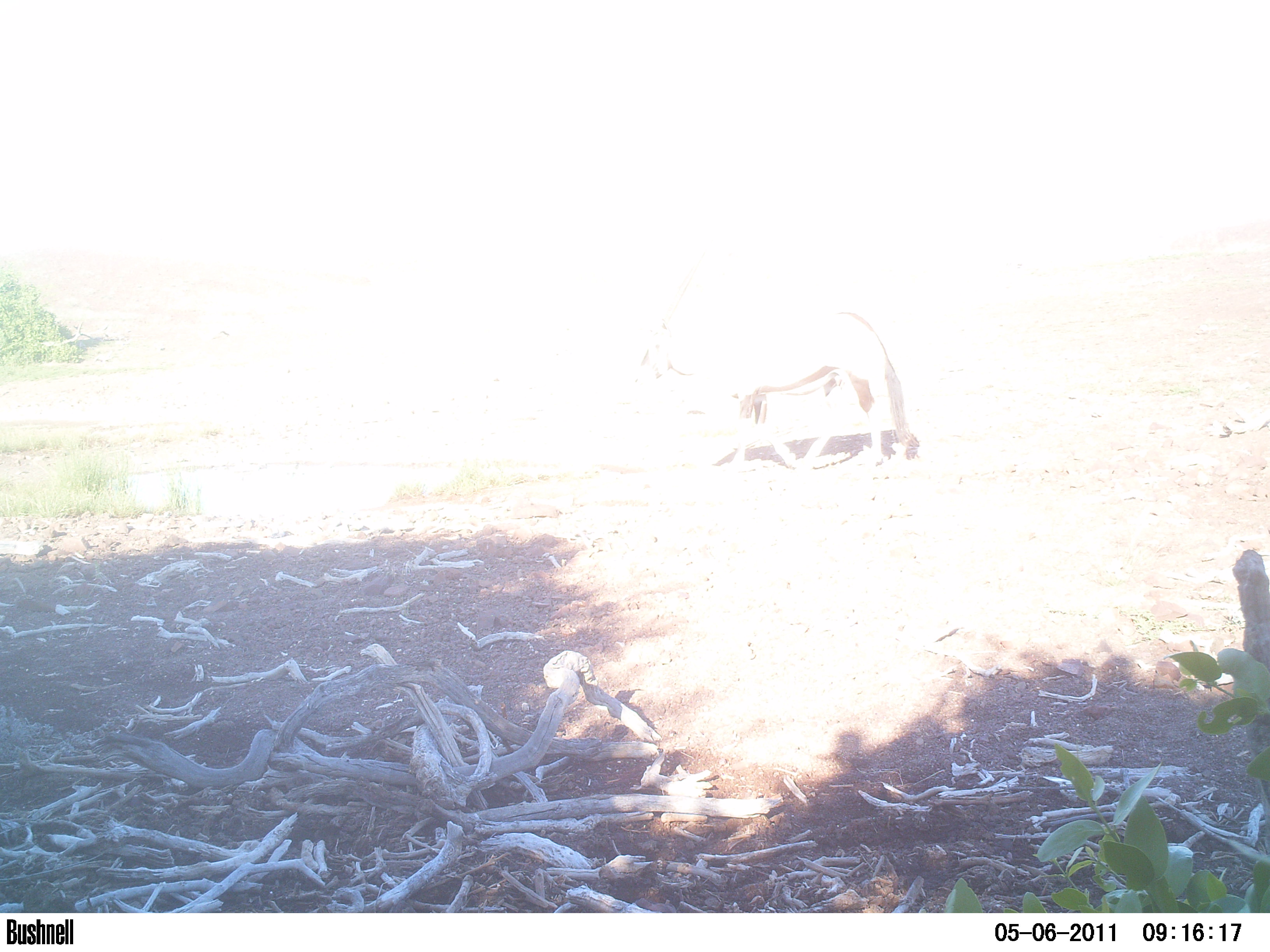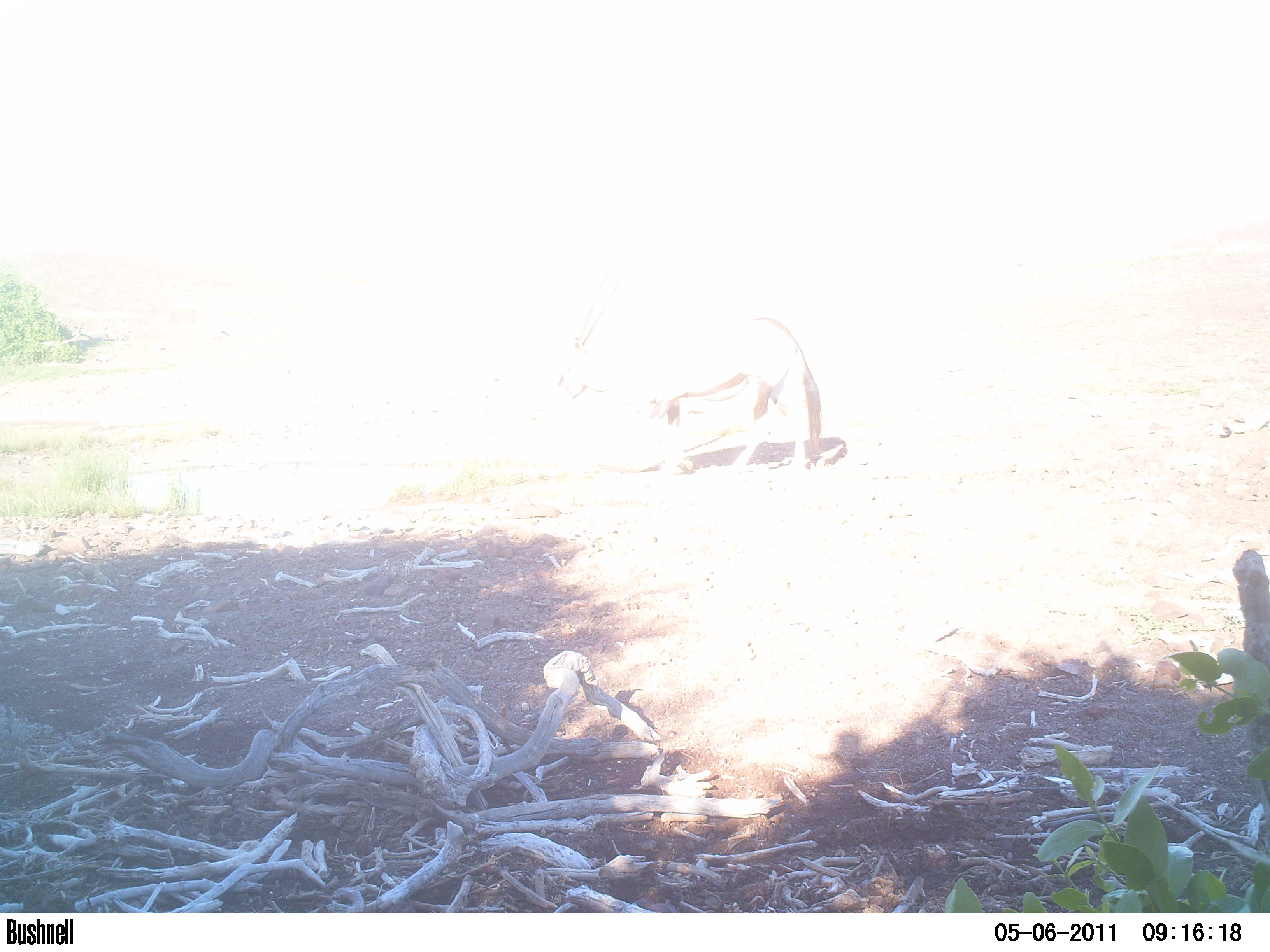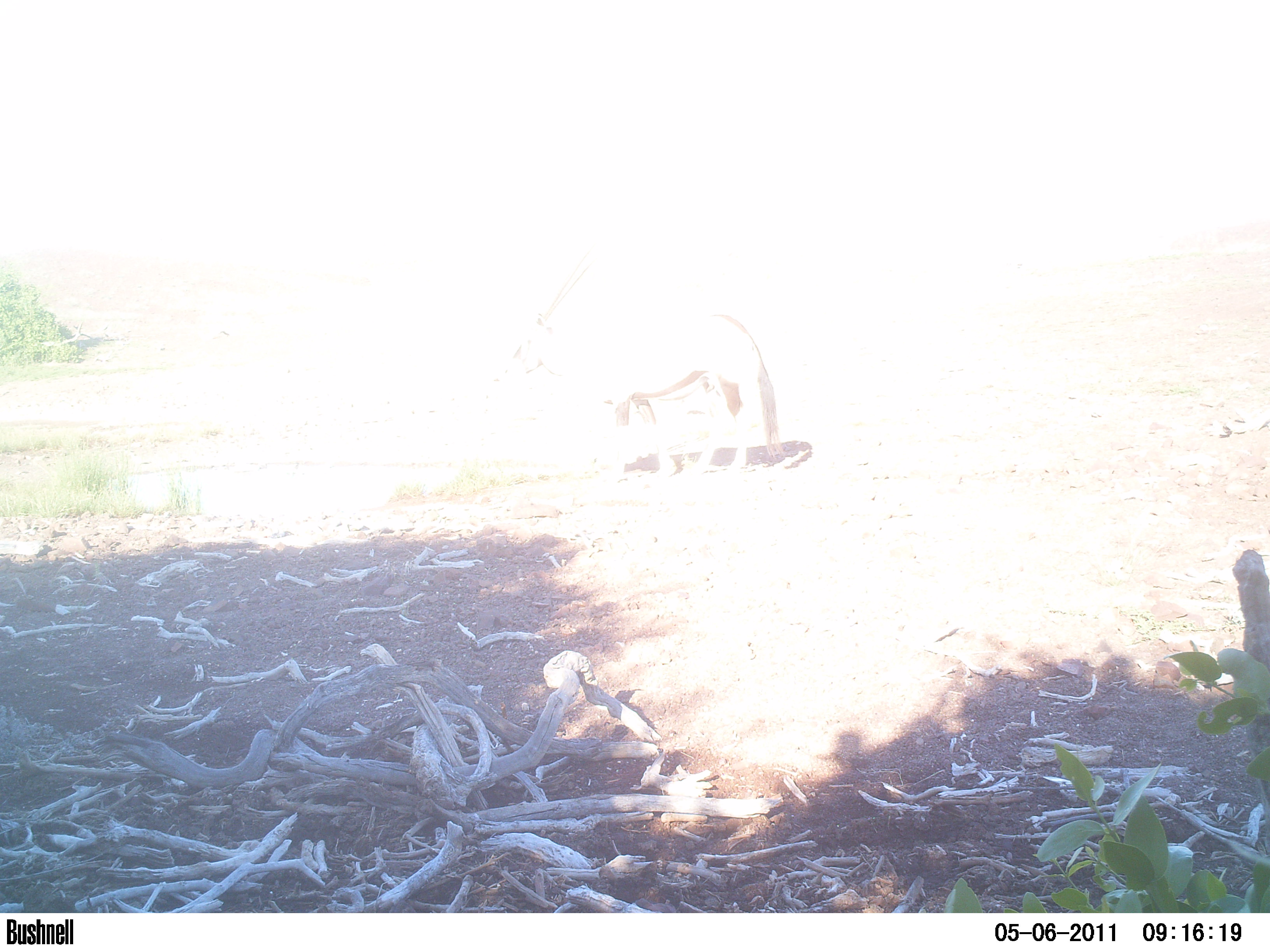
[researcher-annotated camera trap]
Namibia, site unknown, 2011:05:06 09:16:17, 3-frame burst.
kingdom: Animalia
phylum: Chordata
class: Mammalia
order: Artiodactyla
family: Bovidae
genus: Oryx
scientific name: Oryx gazella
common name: gemsbok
Oryx gazella (gemsbok).